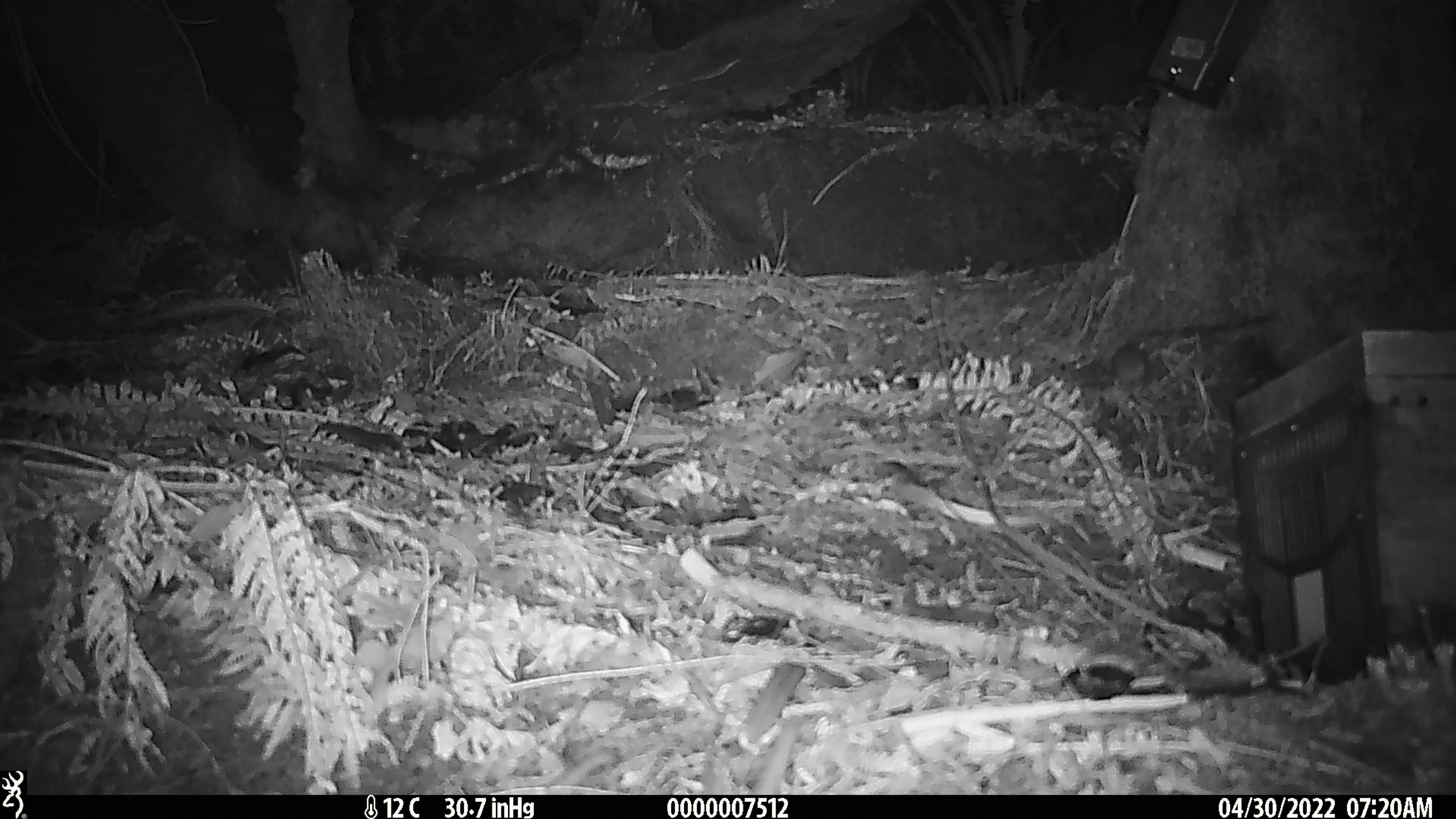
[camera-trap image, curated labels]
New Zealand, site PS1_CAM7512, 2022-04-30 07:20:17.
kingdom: Animalia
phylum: Chordata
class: Mammalia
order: Rodentia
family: Muridae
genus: Mus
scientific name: Mus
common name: mouse